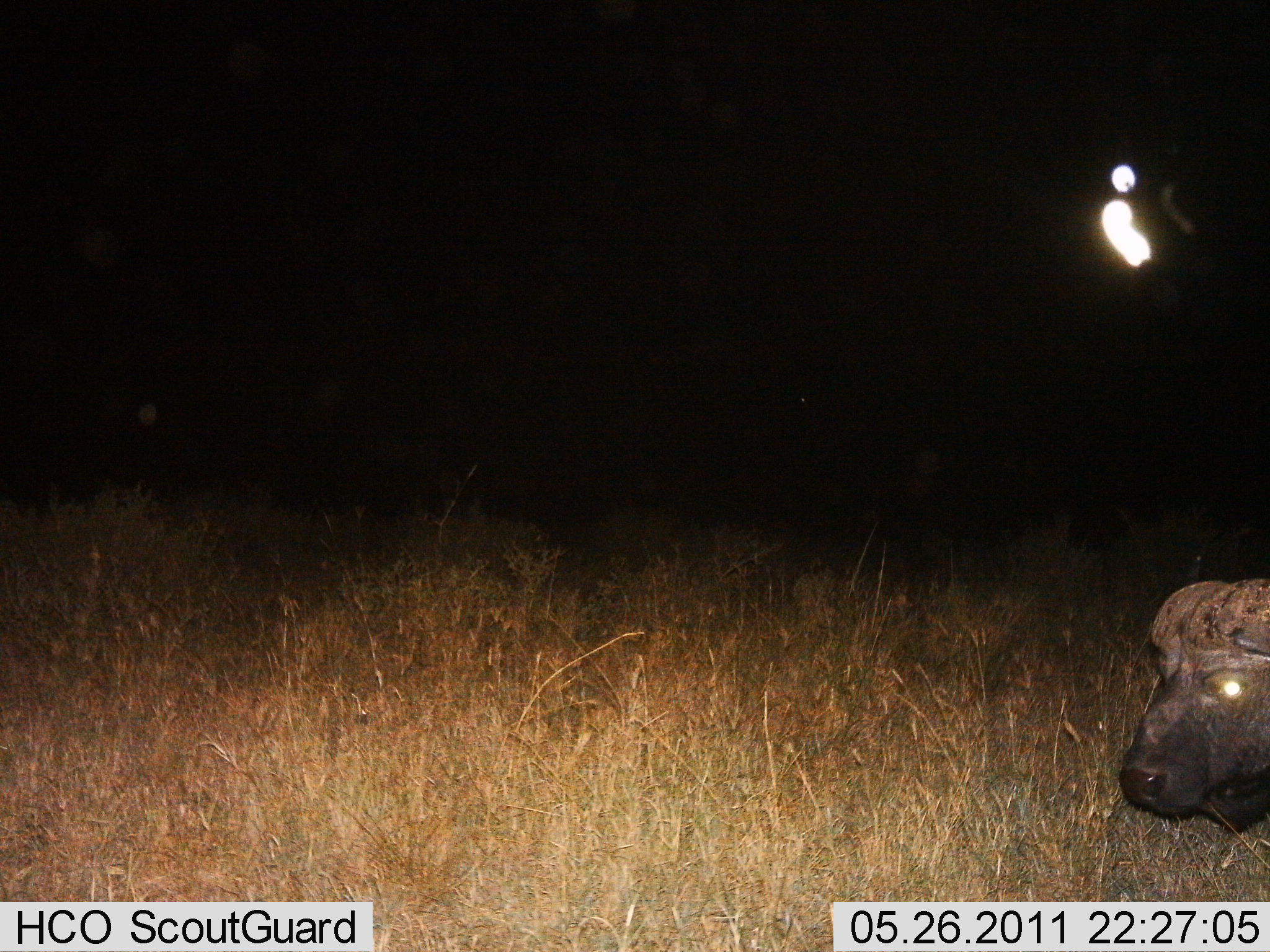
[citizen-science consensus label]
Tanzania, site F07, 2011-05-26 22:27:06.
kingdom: Animalia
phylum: Chordata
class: Mammalia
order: Artiodactyla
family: Bovidae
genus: Syncerus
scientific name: Syncerus caffer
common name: cape buffalo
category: buffalo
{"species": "buffalo (cape buffalo) (Syncerus caffer)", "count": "1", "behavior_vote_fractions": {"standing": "80%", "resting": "10%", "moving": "10%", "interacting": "0%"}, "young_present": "10%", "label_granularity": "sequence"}